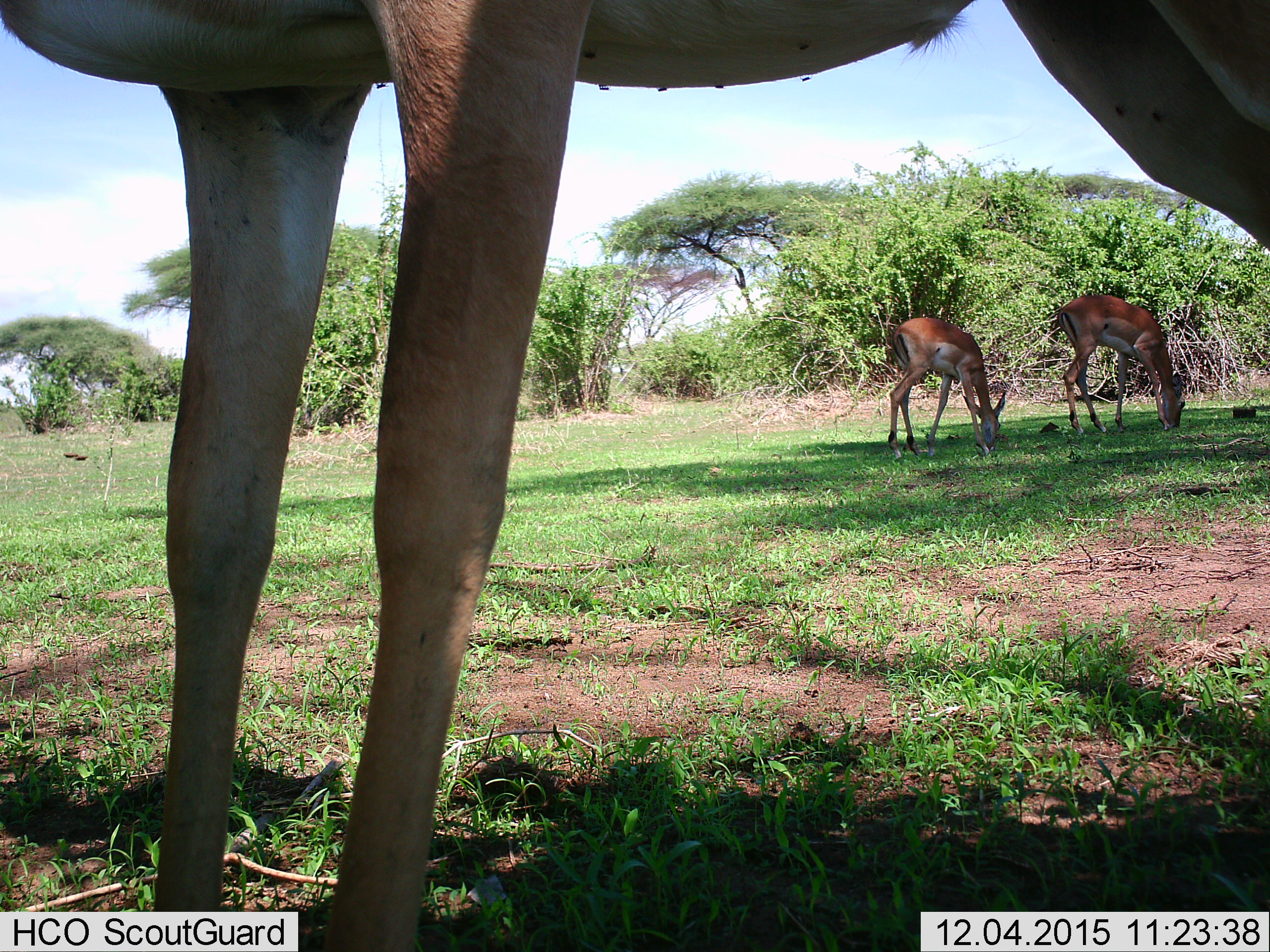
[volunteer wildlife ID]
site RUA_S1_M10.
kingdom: Animalia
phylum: Chordata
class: Mammalia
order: Artiodactyla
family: Bovidae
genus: Aepyceros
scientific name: Aepyceros melampus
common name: impala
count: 3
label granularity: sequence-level